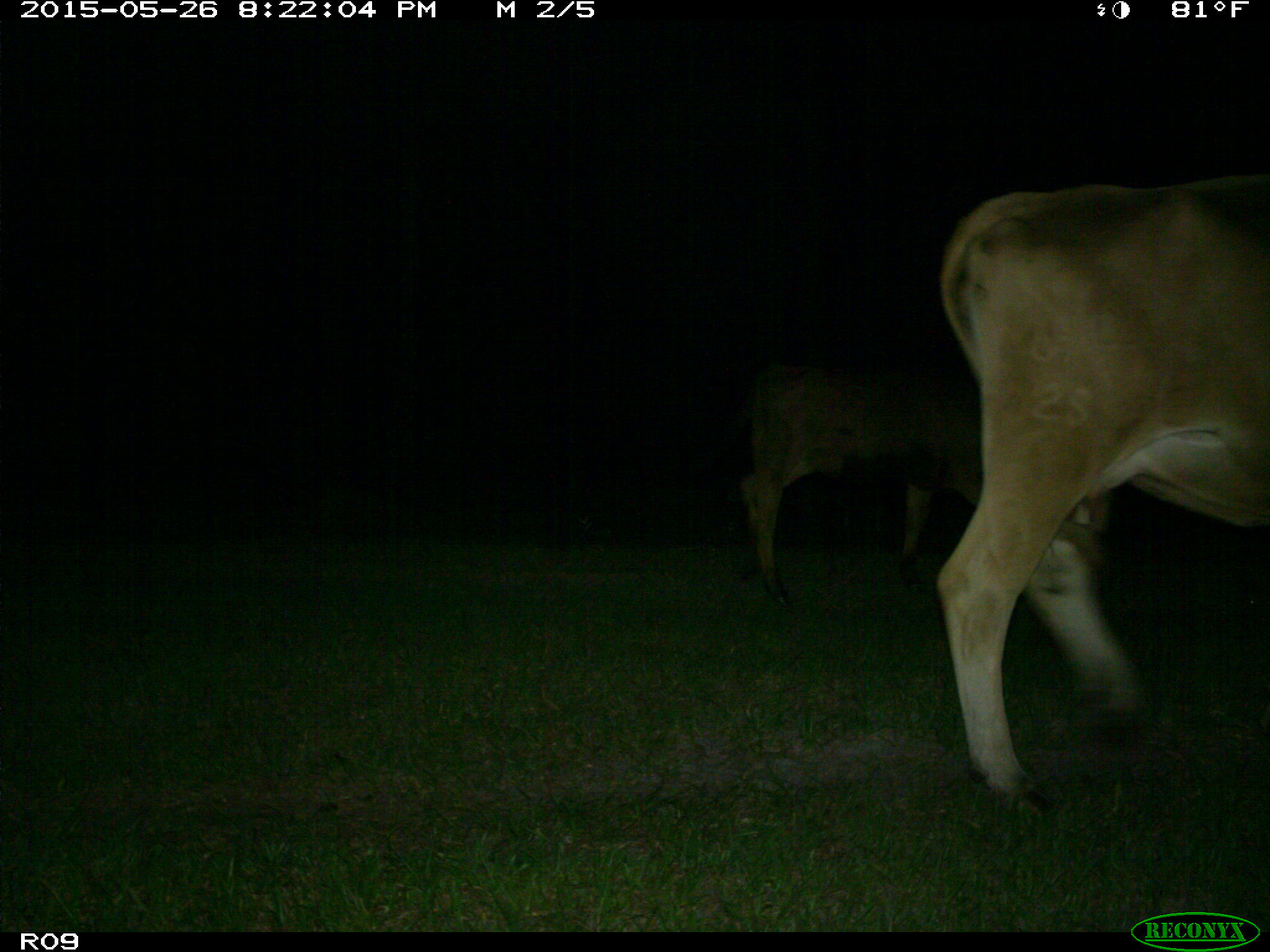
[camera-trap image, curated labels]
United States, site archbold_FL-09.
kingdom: Animalia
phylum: Chordata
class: Mammalia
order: Artiodactyla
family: Bovidae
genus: Bos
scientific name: Bos taurus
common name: domestic cow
Bos taurus (domestic cow).